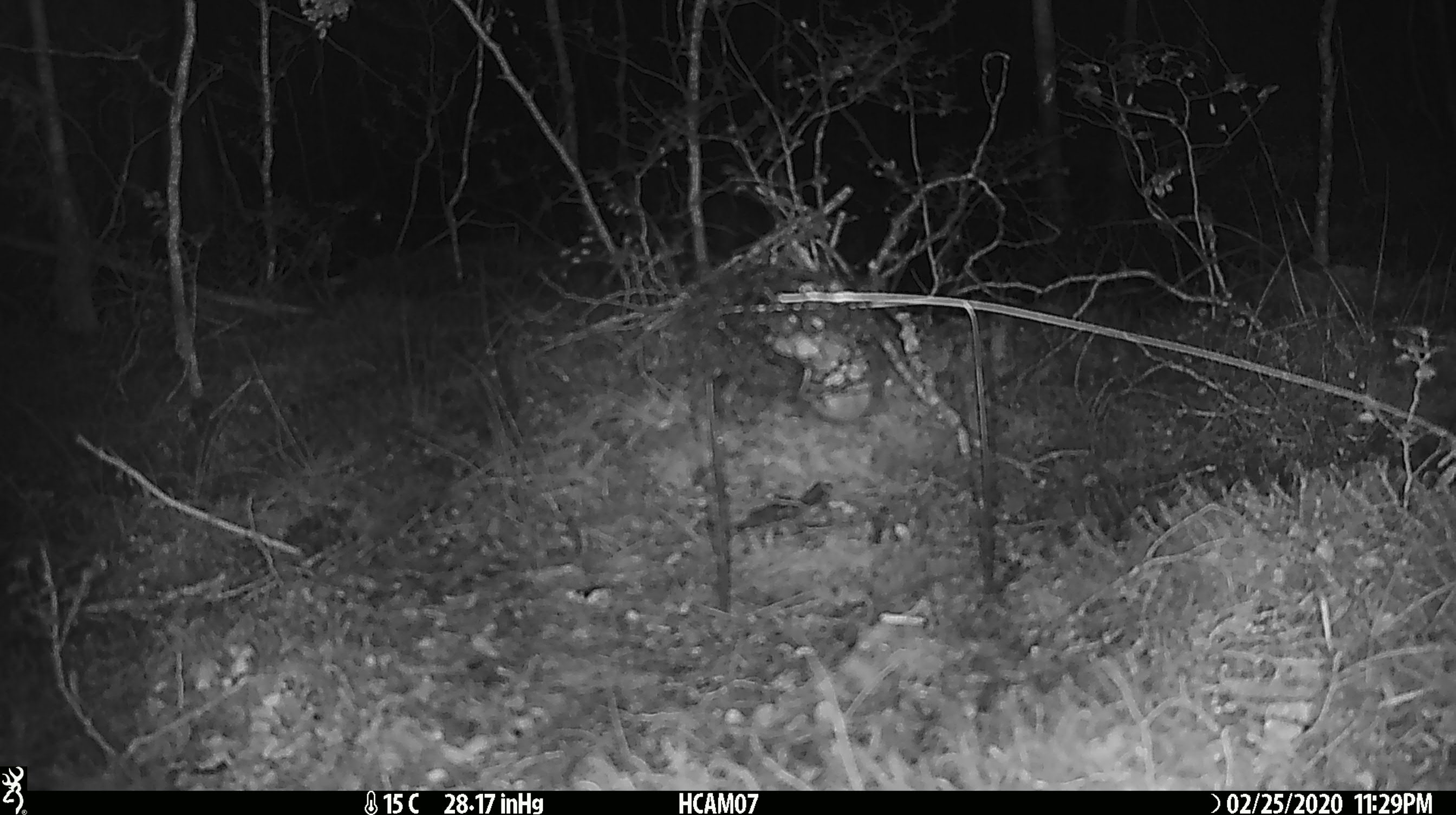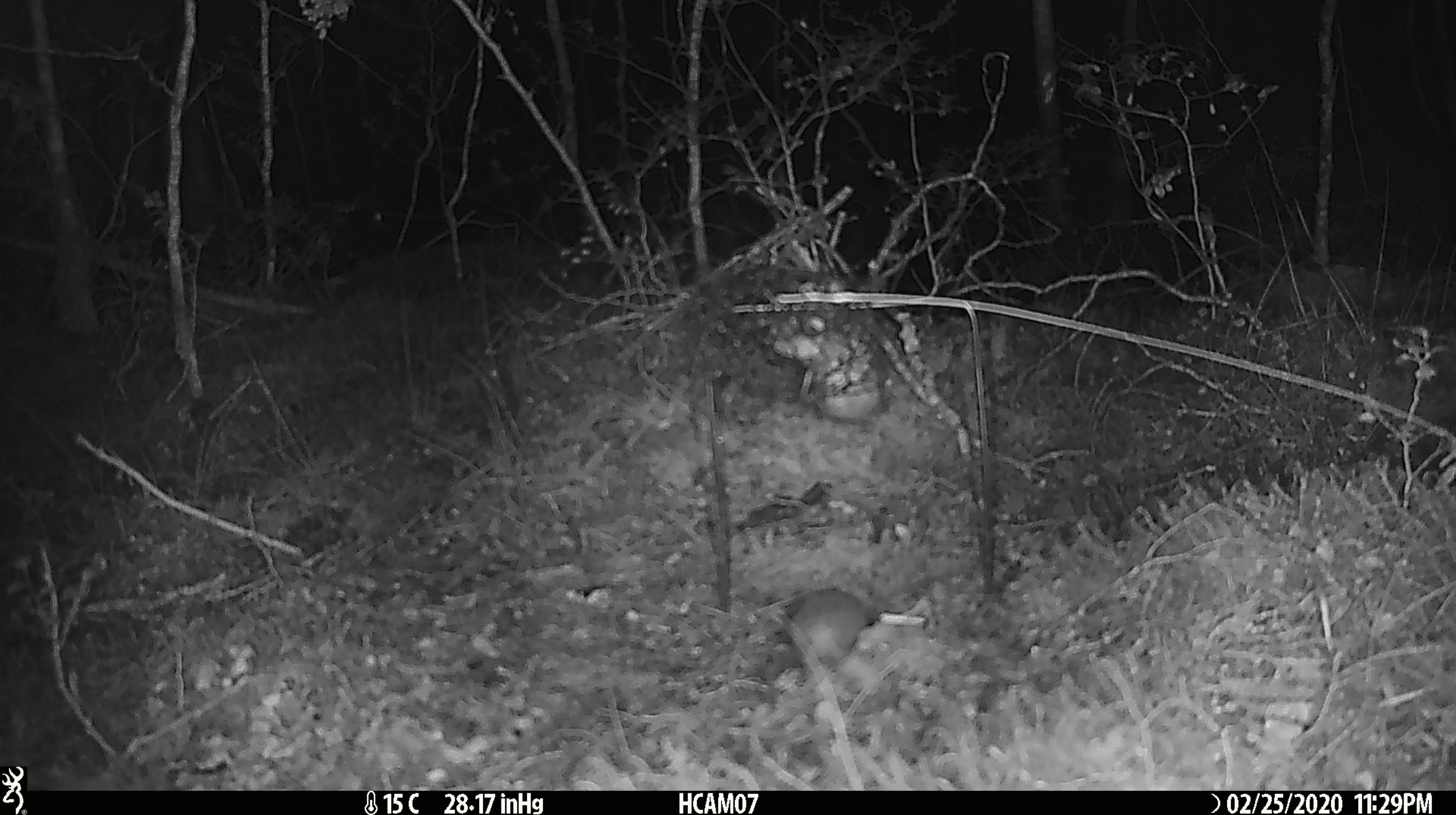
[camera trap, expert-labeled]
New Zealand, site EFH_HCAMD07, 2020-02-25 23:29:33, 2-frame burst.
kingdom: Animalia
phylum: Chordata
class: Mammalia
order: Rodentia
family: Muridae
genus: Mus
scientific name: Mus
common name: mouse